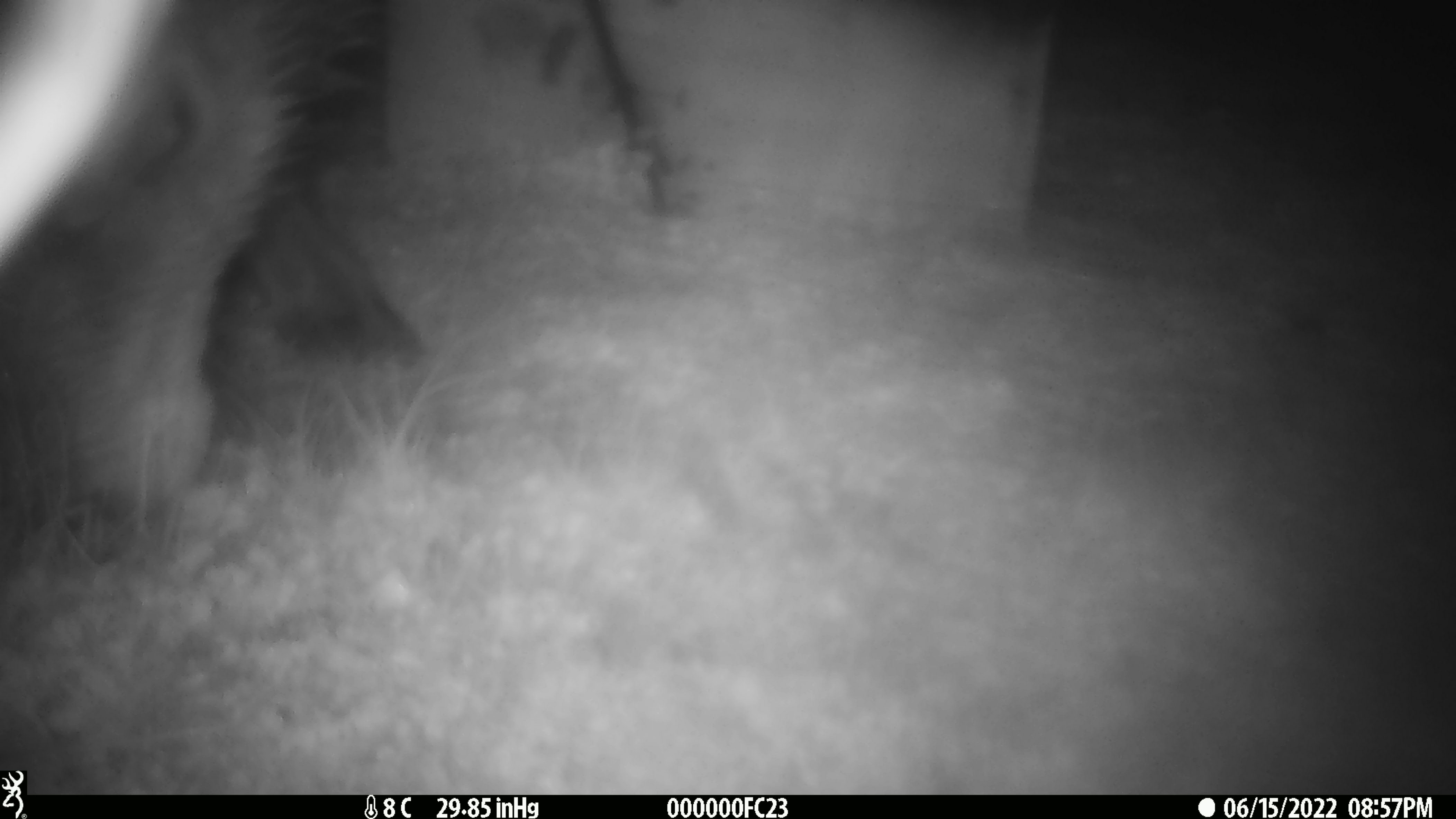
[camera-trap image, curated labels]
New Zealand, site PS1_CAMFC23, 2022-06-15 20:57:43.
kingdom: Animalia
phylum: Chordata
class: Mammalia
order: Artiodactyla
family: Cervidae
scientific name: Cervidae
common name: deer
Deer (Cervidae).